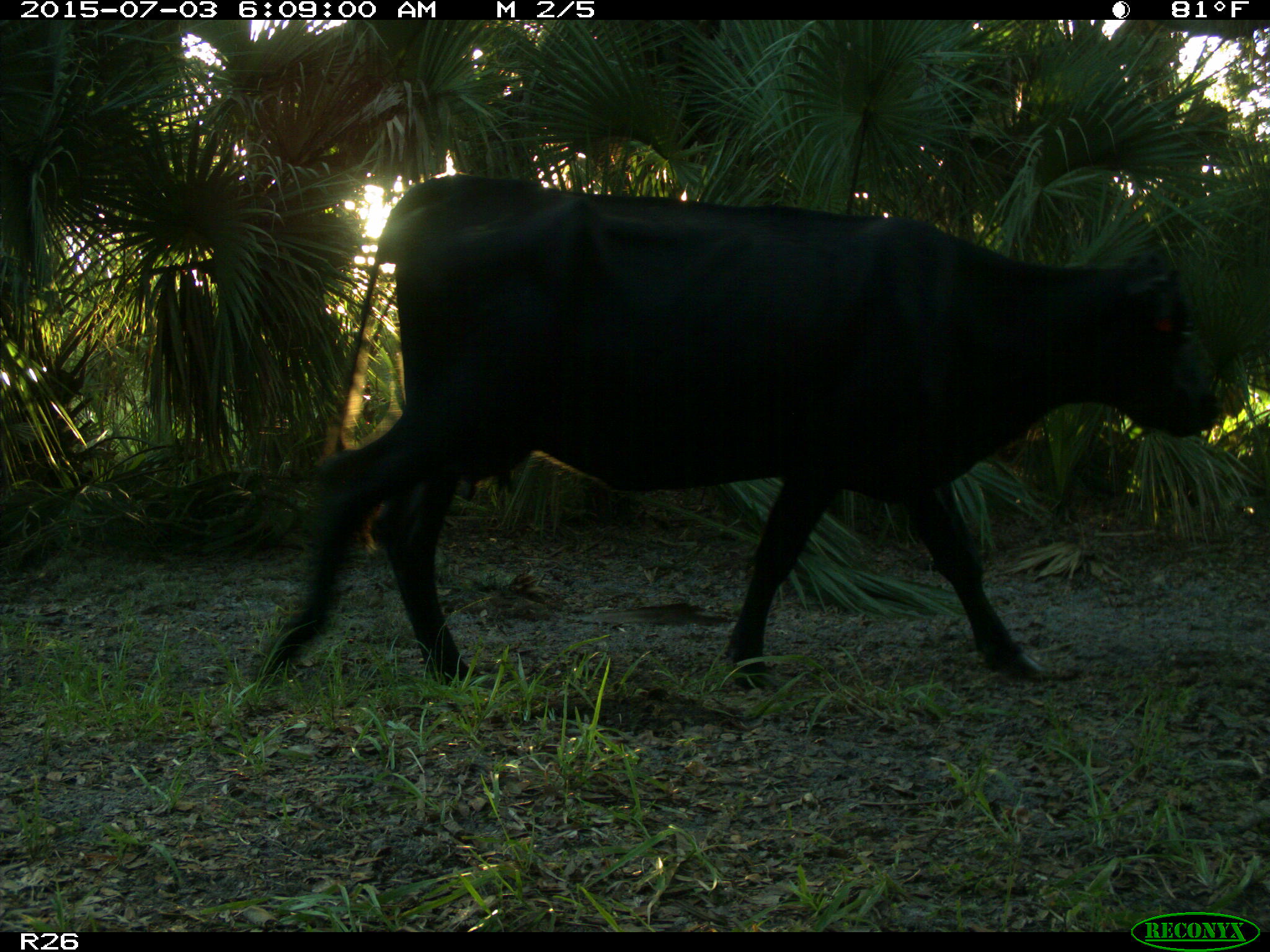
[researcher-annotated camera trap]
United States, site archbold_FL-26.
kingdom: Animalia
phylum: Chordata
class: Mammalia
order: Artiodactyla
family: Bovidae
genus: Bos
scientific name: Bos taurus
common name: domestic cow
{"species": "Bos taurus (domestic cow)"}